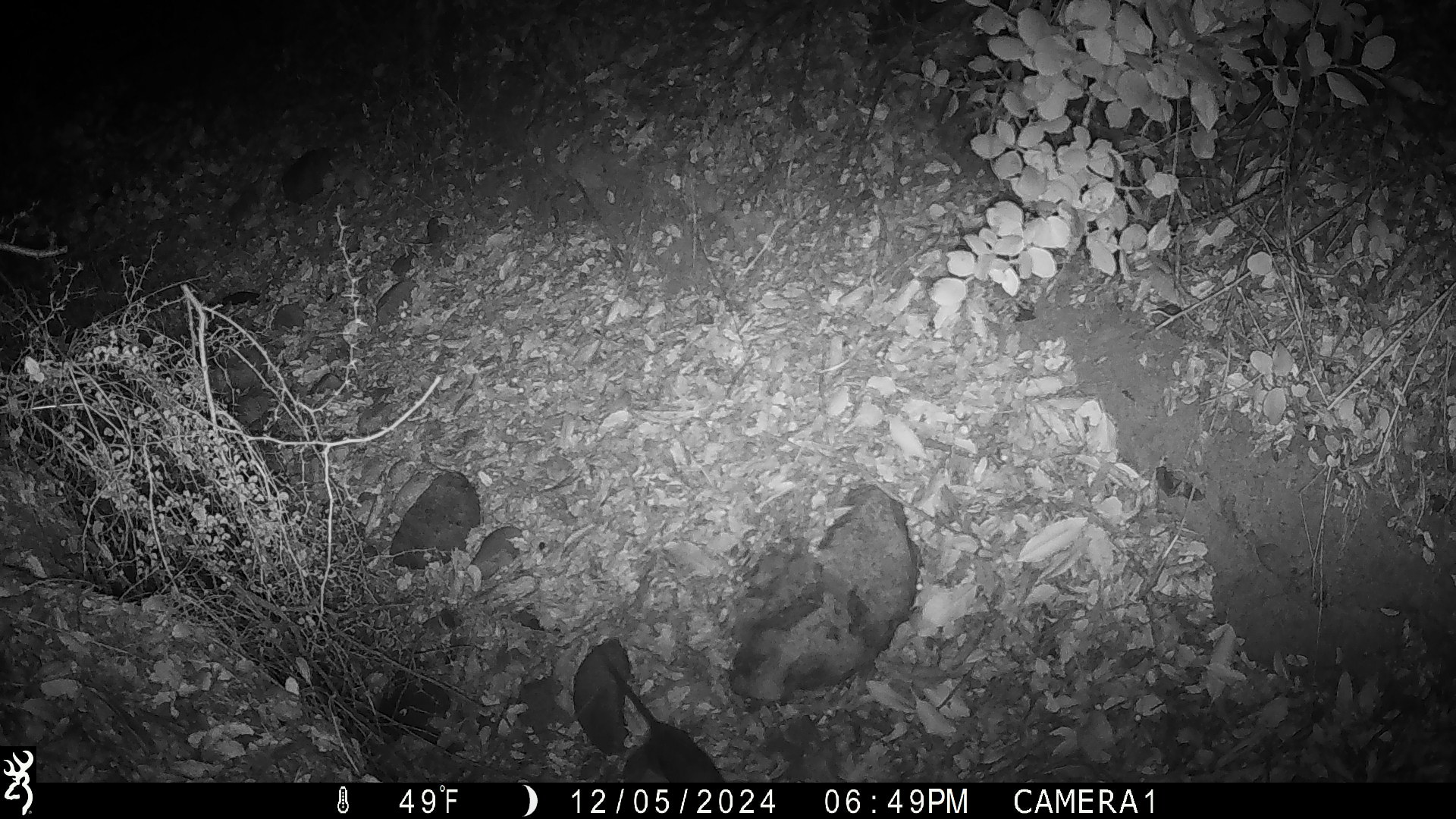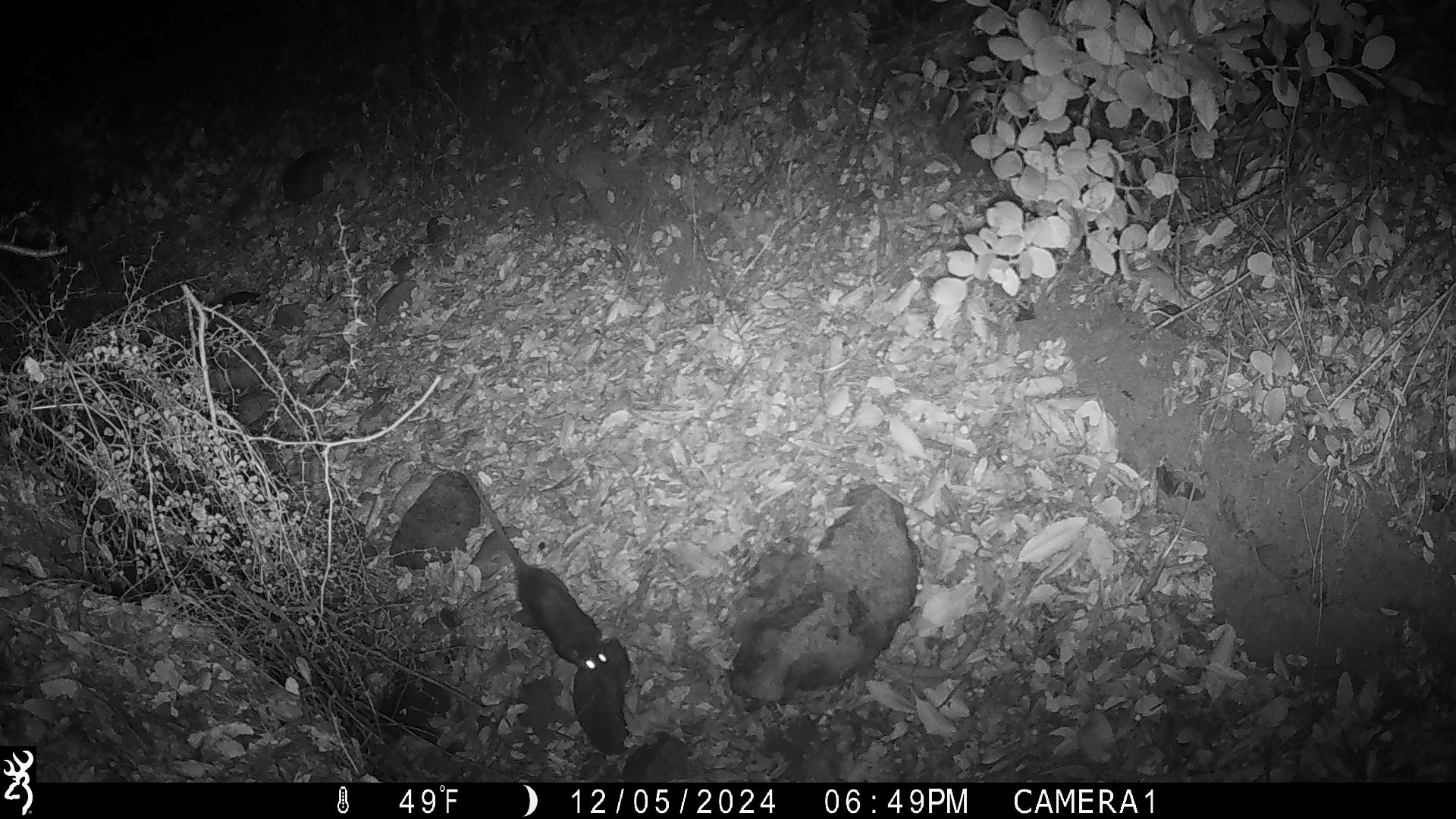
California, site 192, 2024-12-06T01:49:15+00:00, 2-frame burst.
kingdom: Animalia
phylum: Chordata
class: Mammalia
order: Rodentia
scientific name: Rodentia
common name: mouse or rat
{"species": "mouse or rat (Rodentia)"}